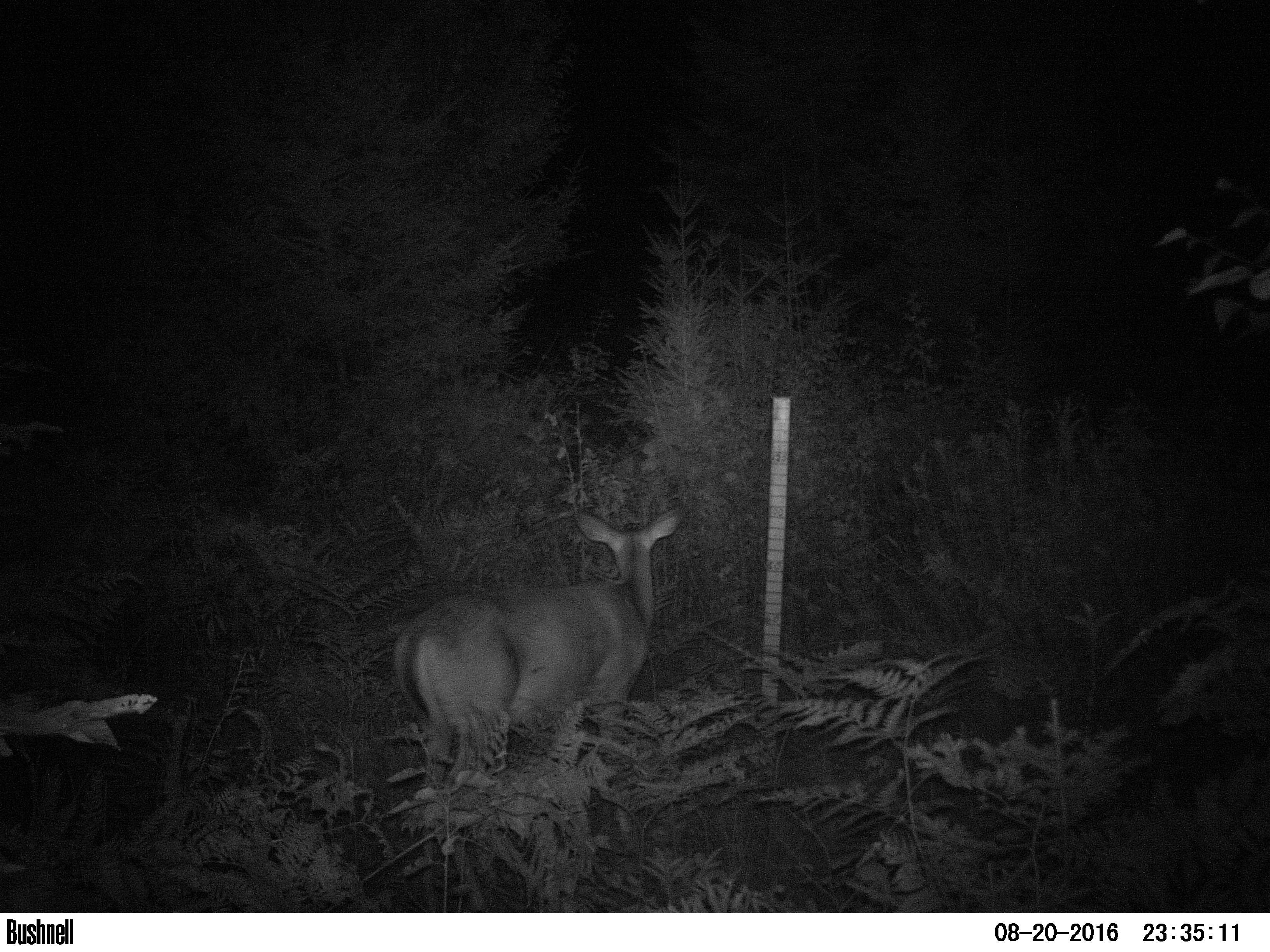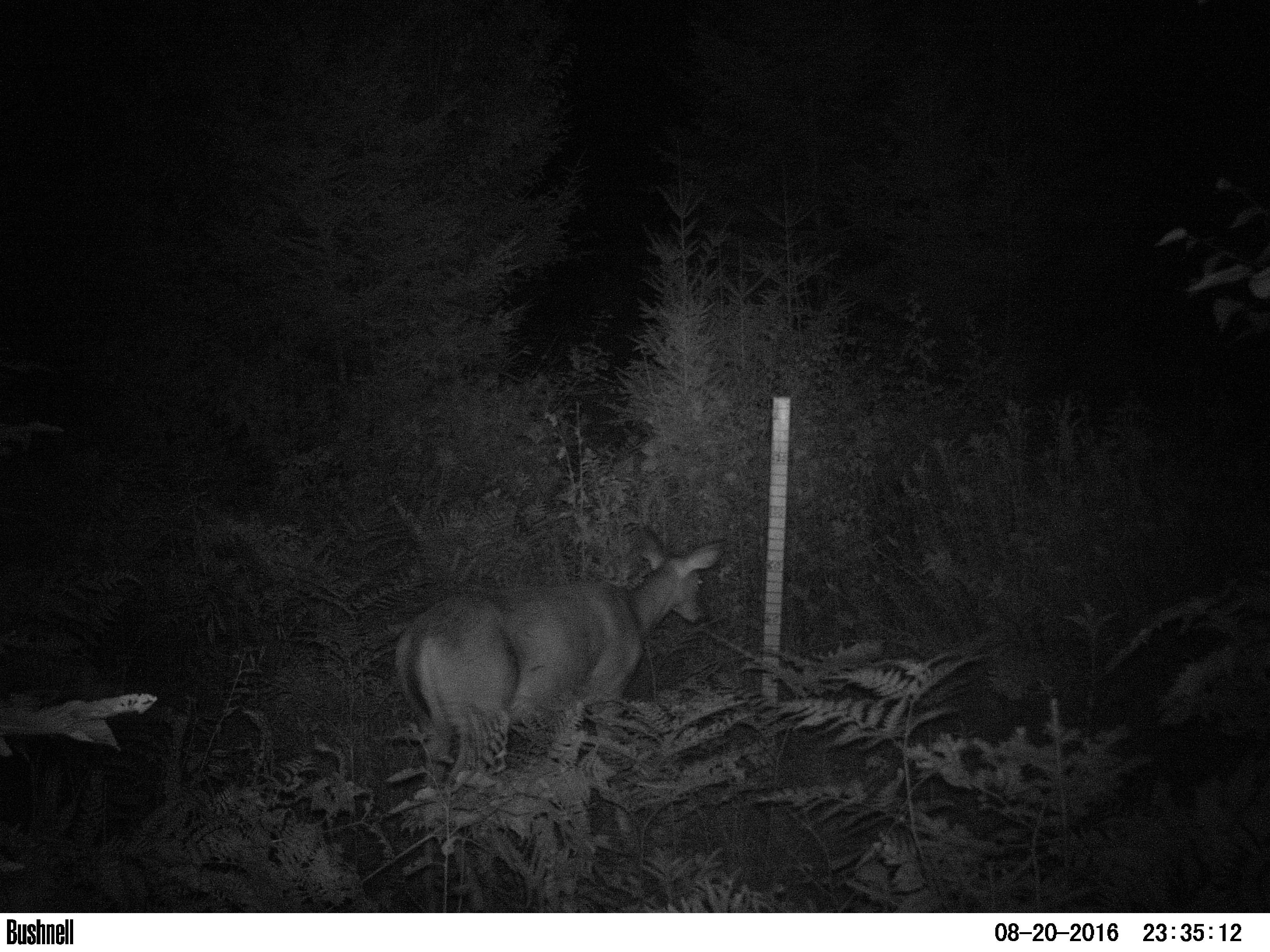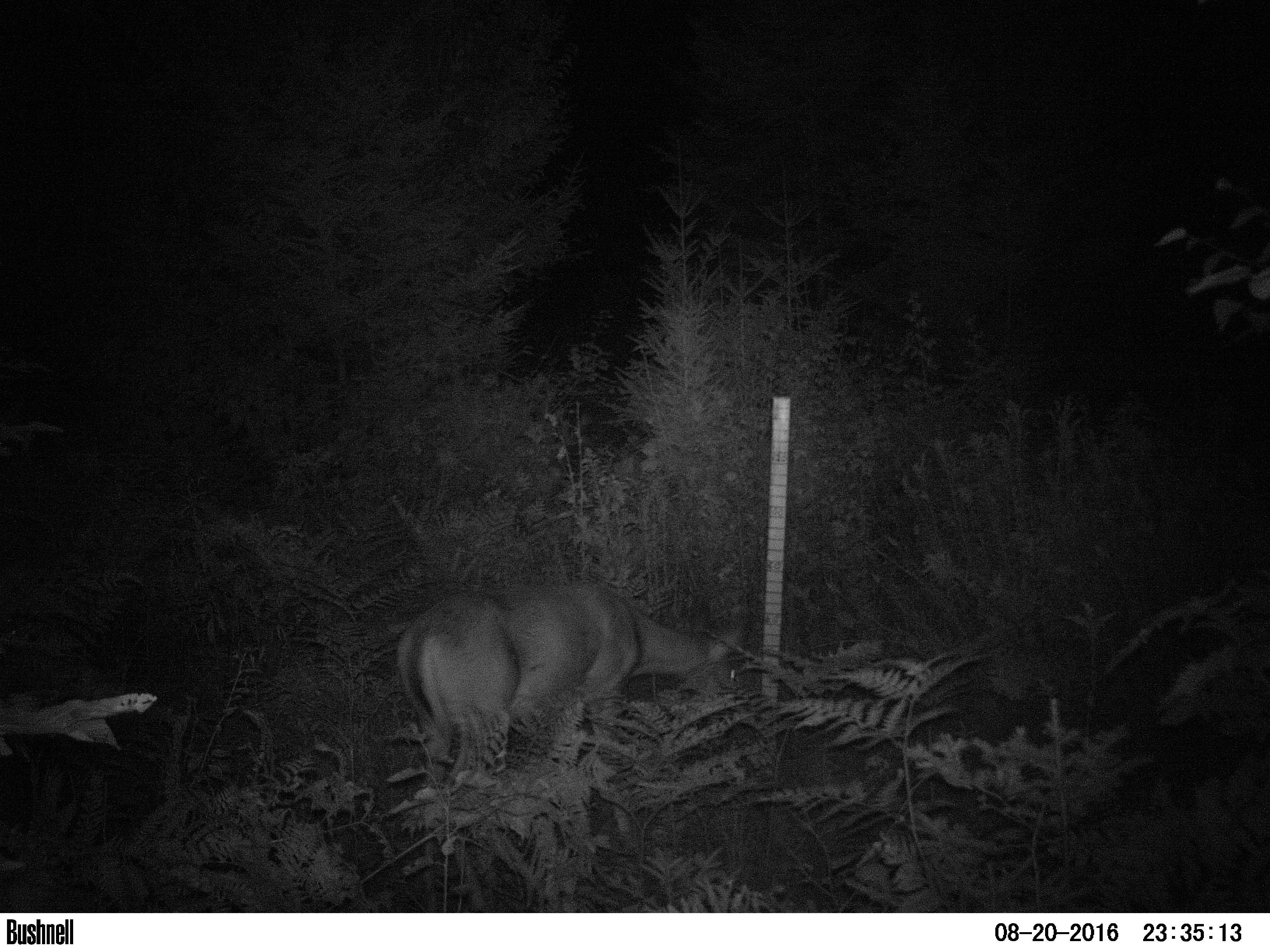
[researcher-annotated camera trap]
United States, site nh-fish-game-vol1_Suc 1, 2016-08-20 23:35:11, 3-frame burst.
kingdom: Animalia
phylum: Chordata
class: Mammalia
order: Artiodactyla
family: Cervidae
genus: Odocoileus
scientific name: Odocoileus virginianus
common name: white-tailed deer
White-tailed deer (Odocoileus virginianus).